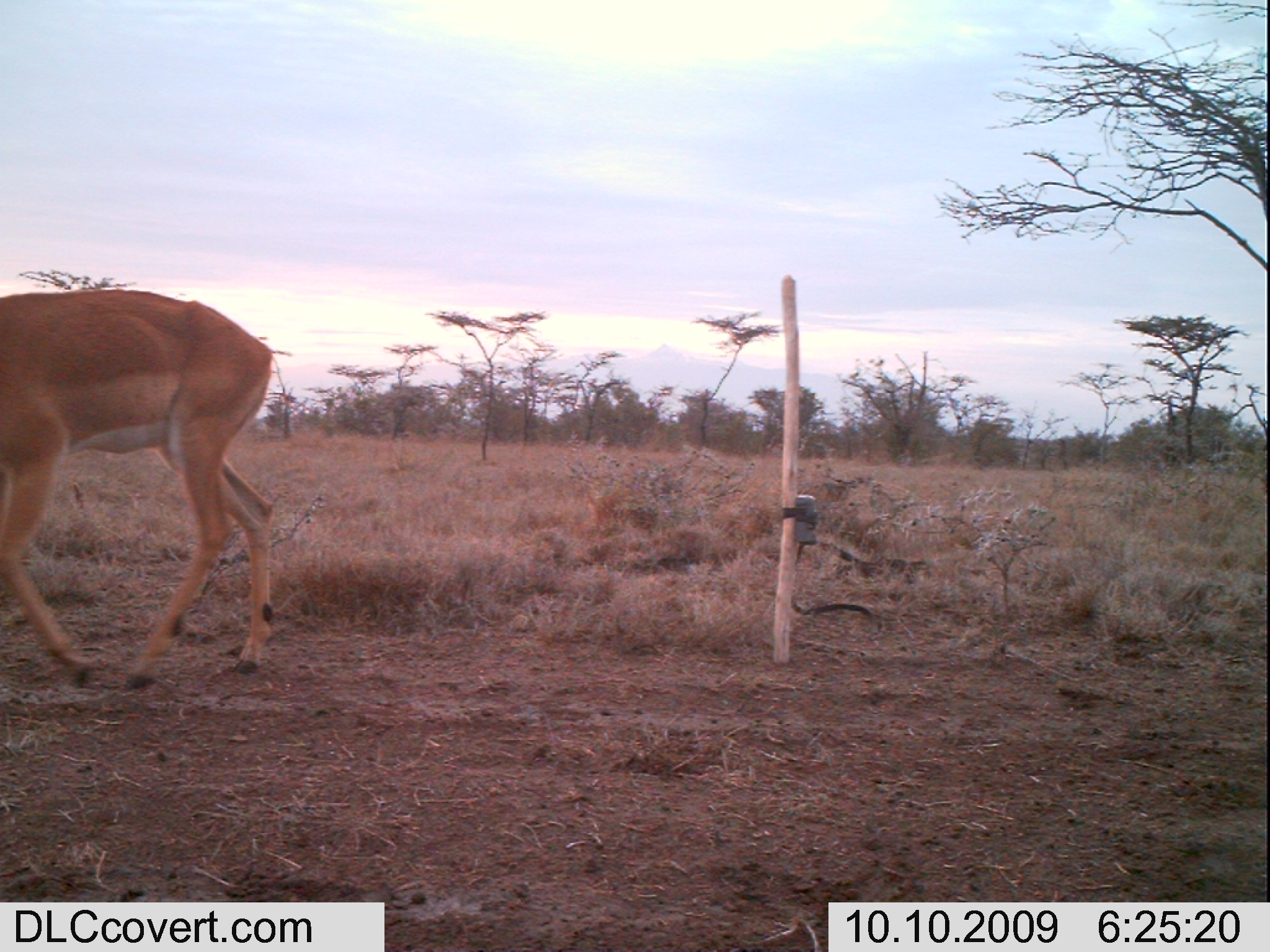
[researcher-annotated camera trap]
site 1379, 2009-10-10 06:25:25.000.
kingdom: Animalia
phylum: Chordata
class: Mammalia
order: Artiodactyla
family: Bovidae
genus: Aepyceros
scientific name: Aepyceros melampus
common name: impala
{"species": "Aepyceros melampus (impala)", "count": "1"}